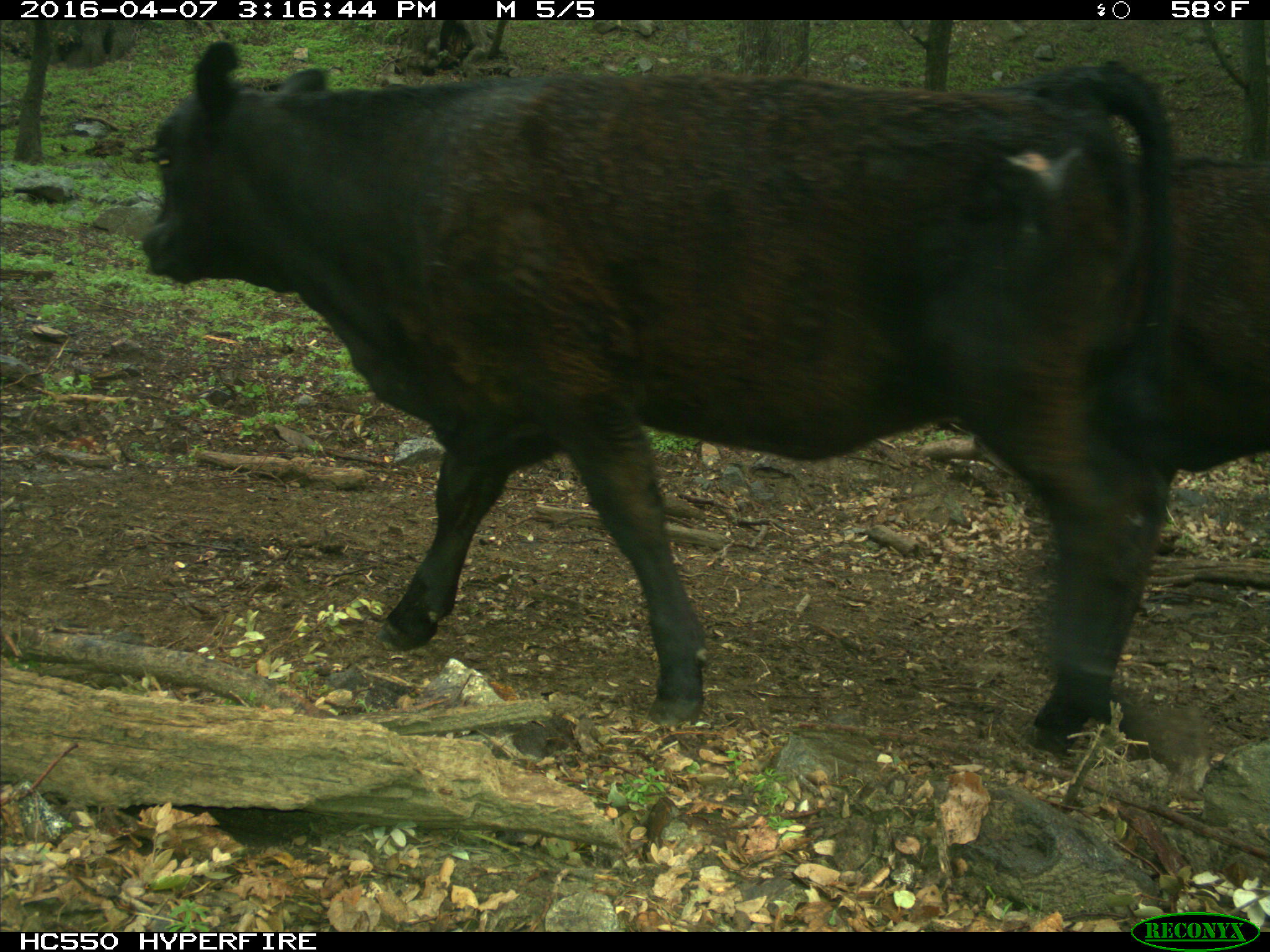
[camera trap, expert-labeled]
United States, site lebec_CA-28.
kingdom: Animalia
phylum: Chordata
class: Mammalia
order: Artiodactyla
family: Bovidae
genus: Bos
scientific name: Bos taurus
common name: domestic cow